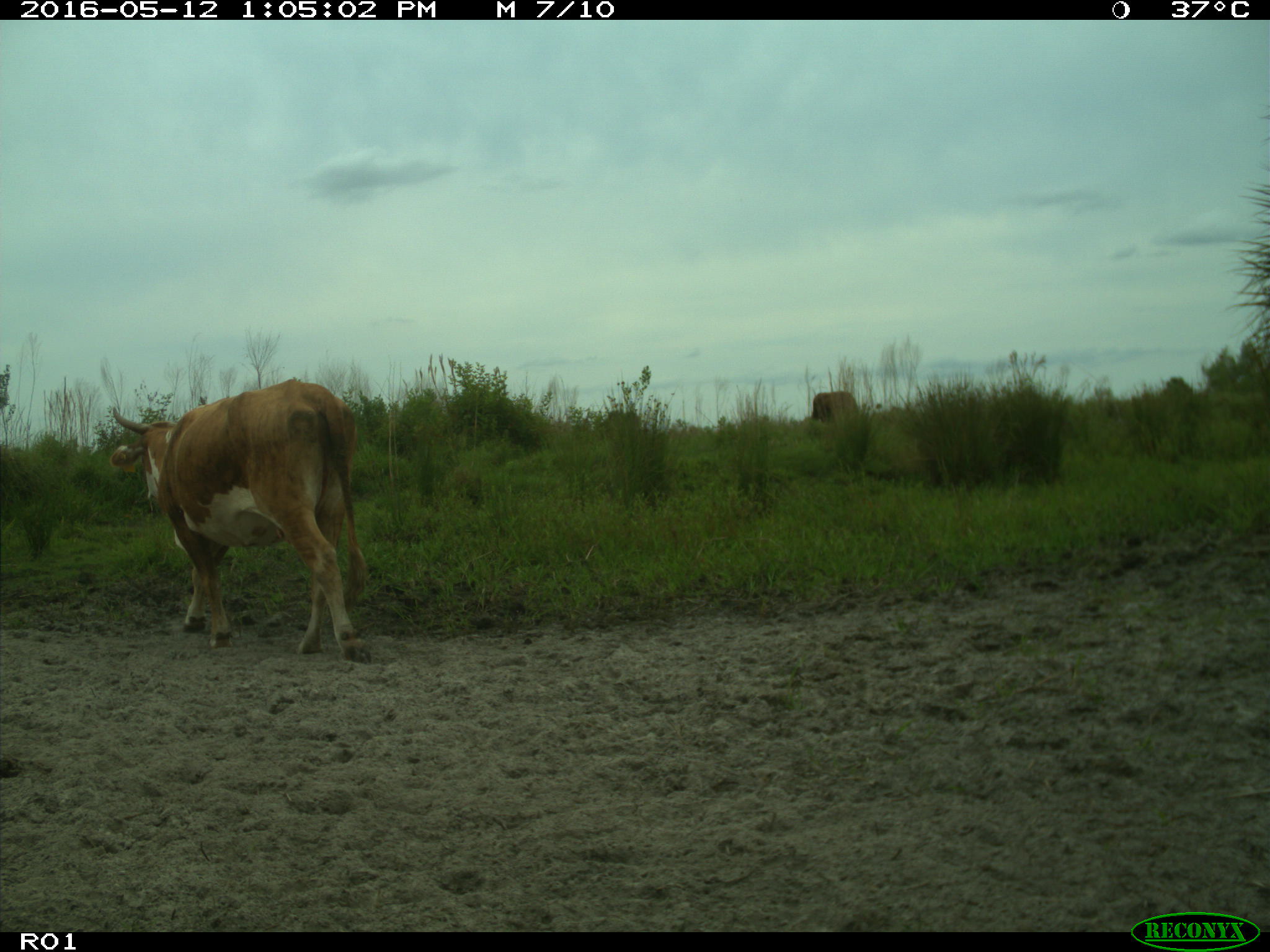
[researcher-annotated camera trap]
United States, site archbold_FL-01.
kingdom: Animalia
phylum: Chordata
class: Mammalia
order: Artiodactyla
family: Bovidae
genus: Bos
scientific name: Bos taurus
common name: domestic cow